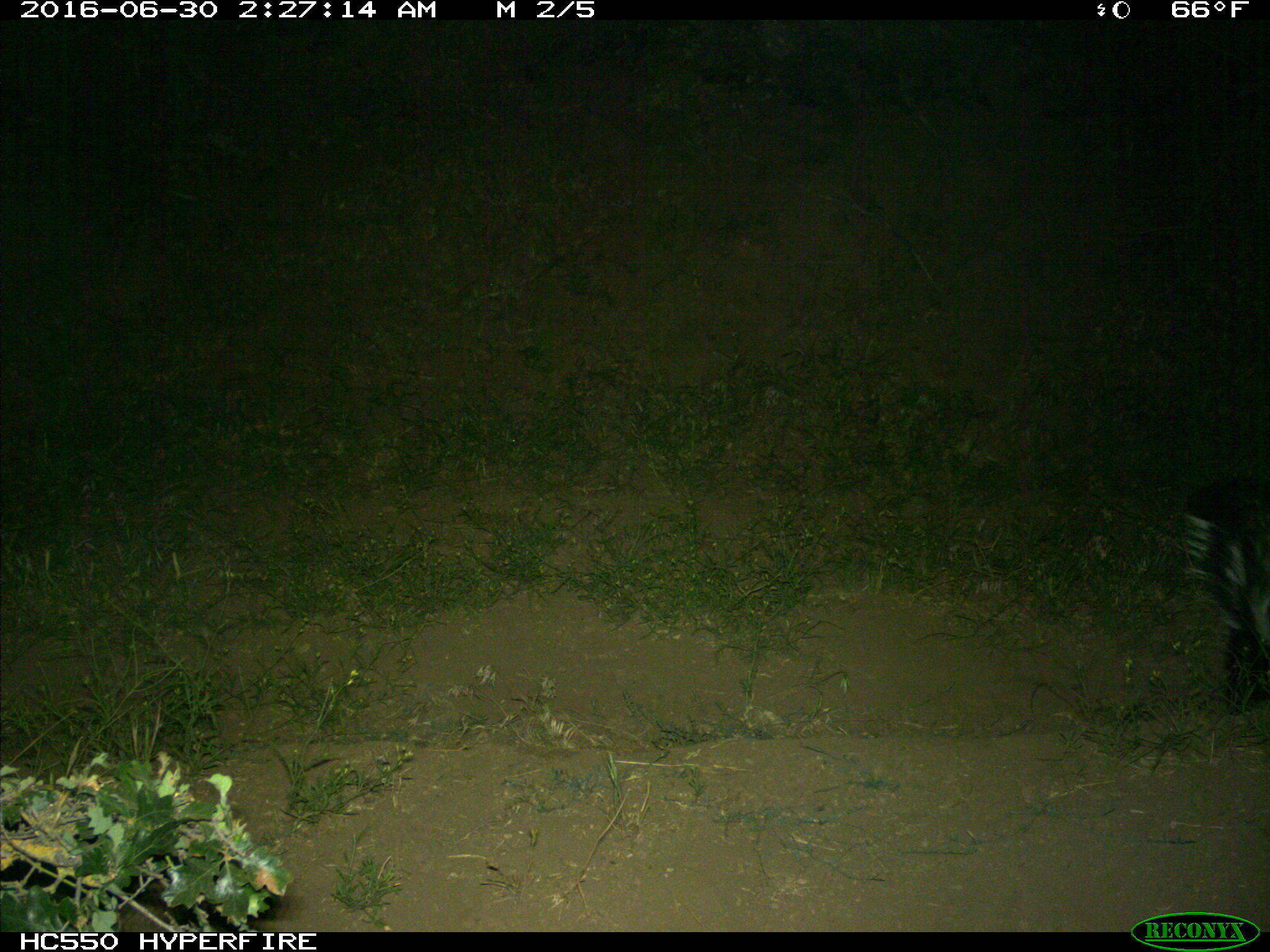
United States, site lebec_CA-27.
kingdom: Animalia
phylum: Chordata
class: Mammalia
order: Carnivora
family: Mephitidae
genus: Mephitis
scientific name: Mephitis mephitis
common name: striped skunk